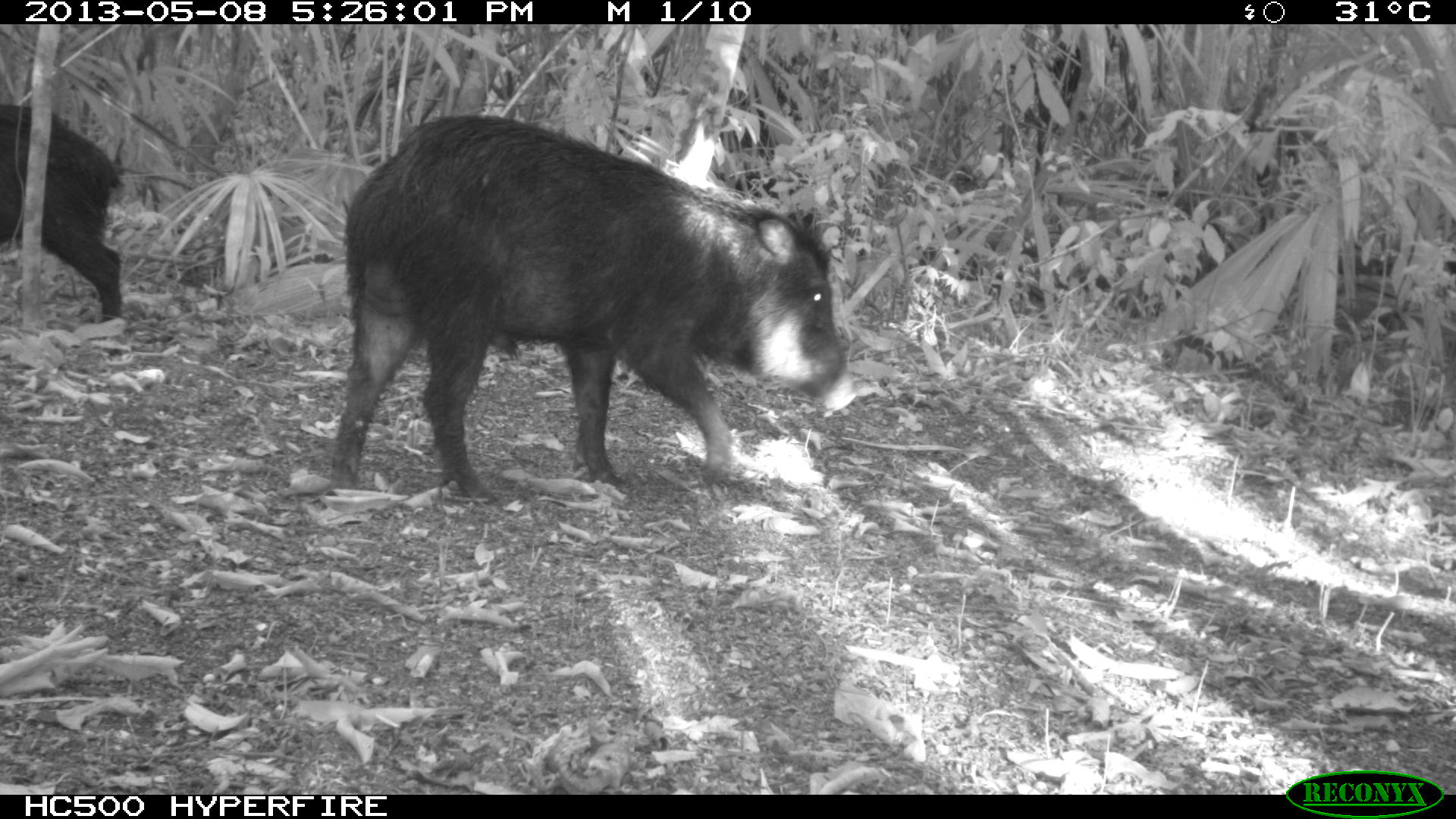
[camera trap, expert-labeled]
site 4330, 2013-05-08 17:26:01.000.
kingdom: Animalia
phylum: Chordata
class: Mammalia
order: Artiodactyla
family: Tayassuidae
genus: Tayassu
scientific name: Tayassu pecari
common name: white-lipped peccary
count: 2